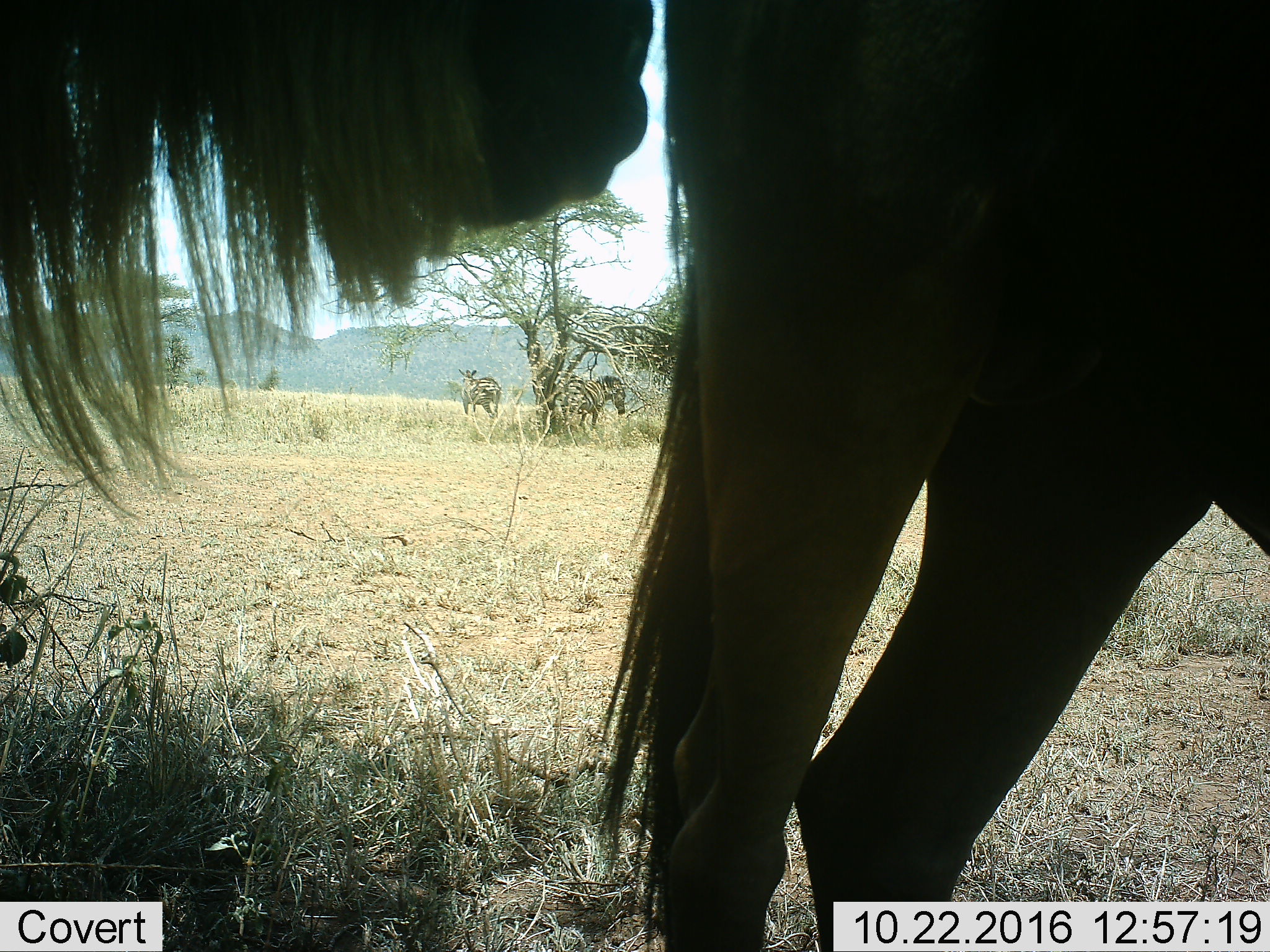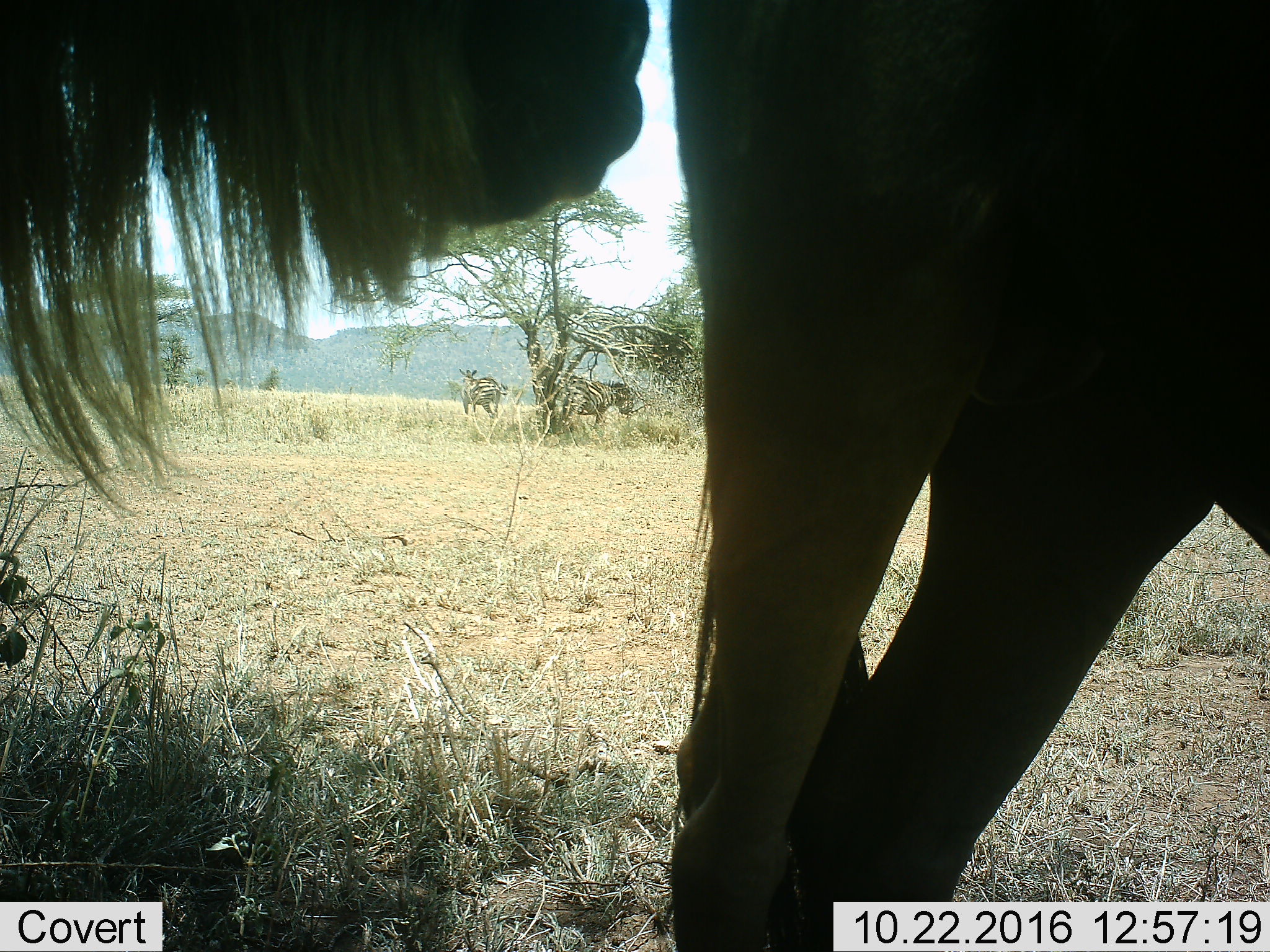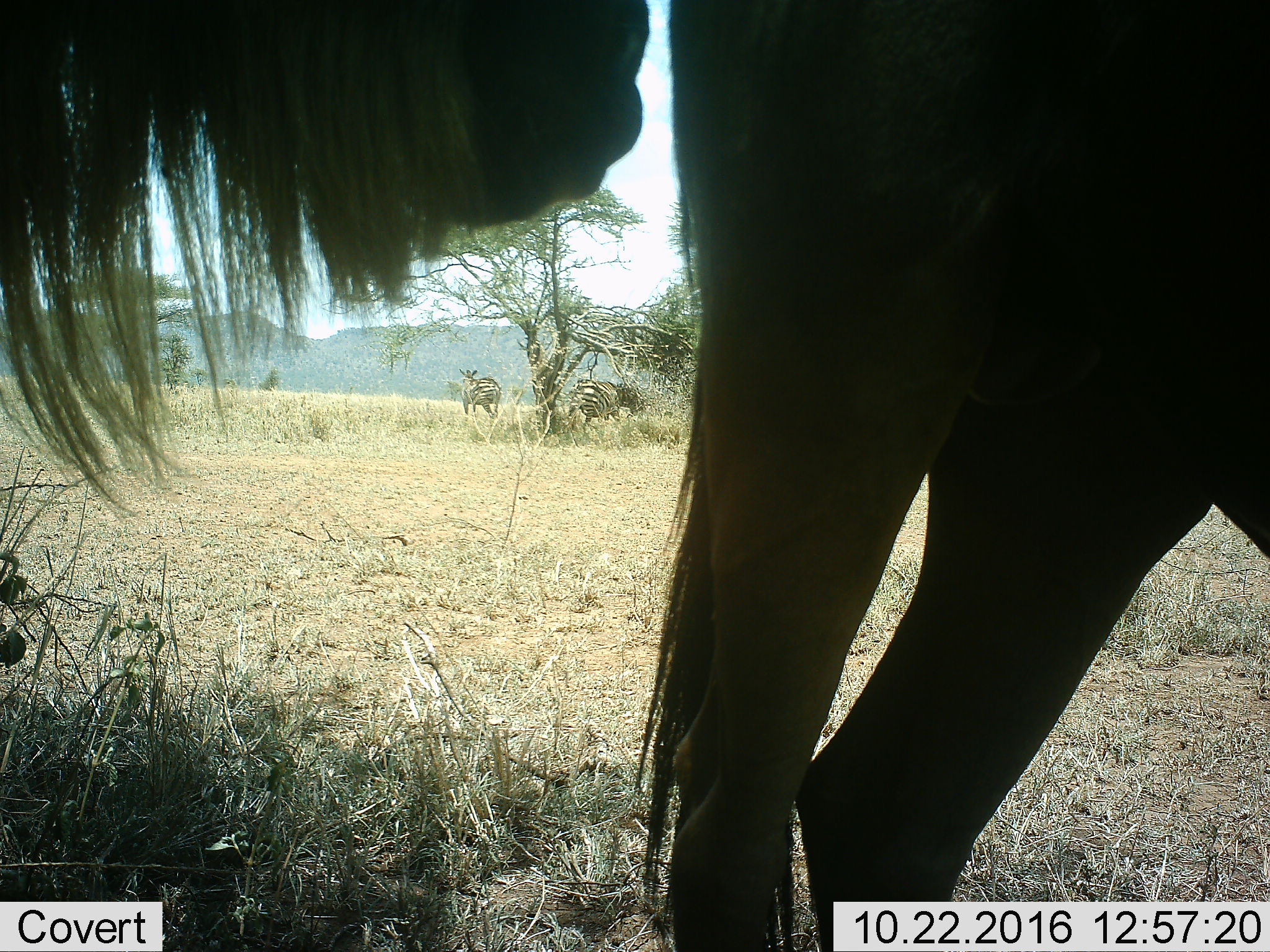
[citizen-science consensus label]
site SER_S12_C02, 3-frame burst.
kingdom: Animalia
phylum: Chordata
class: Mammalia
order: Artiodactyla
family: Bovidae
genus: Connochaetes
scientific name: Connochaetes taurinus taurinus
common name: blue wildebeest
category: wildebeestblue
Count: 1.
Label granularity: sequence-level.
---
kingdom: Animalia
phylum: Chordata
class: Mammalia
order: Perissodactyla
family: Equidae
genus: Equus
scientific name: Equus quagga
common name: plains zebra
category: zebraplains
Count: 2.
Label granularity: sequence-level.